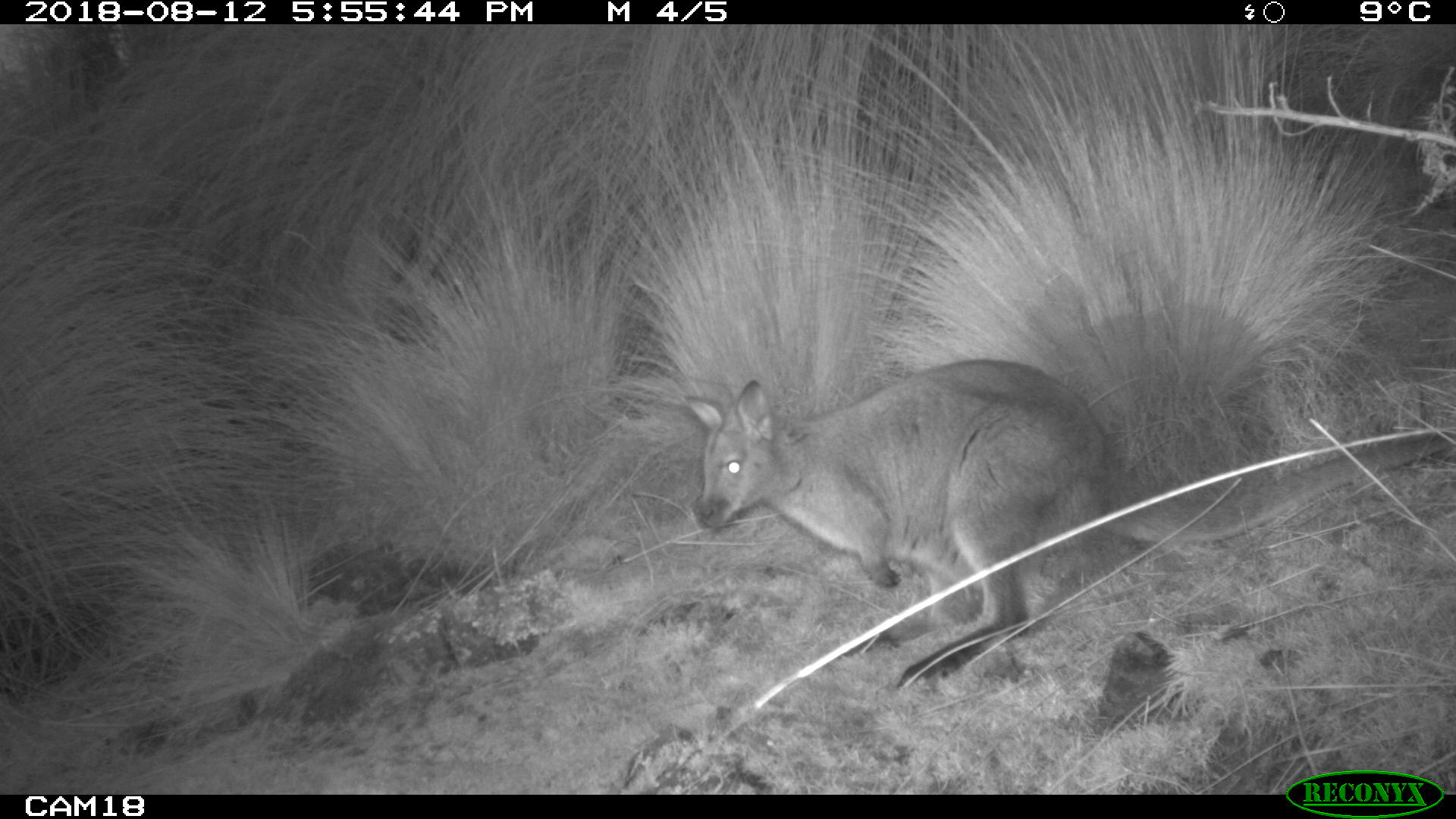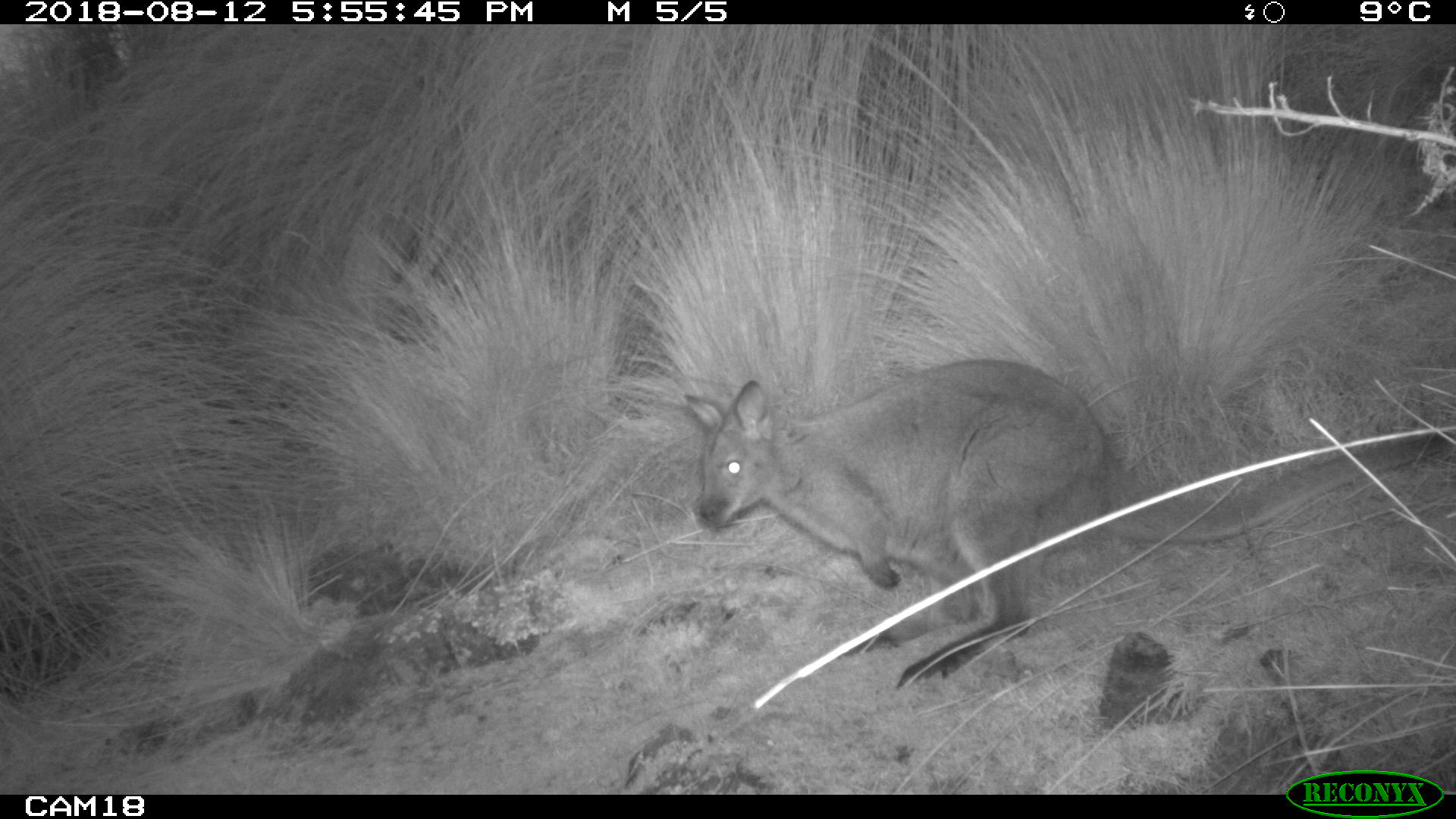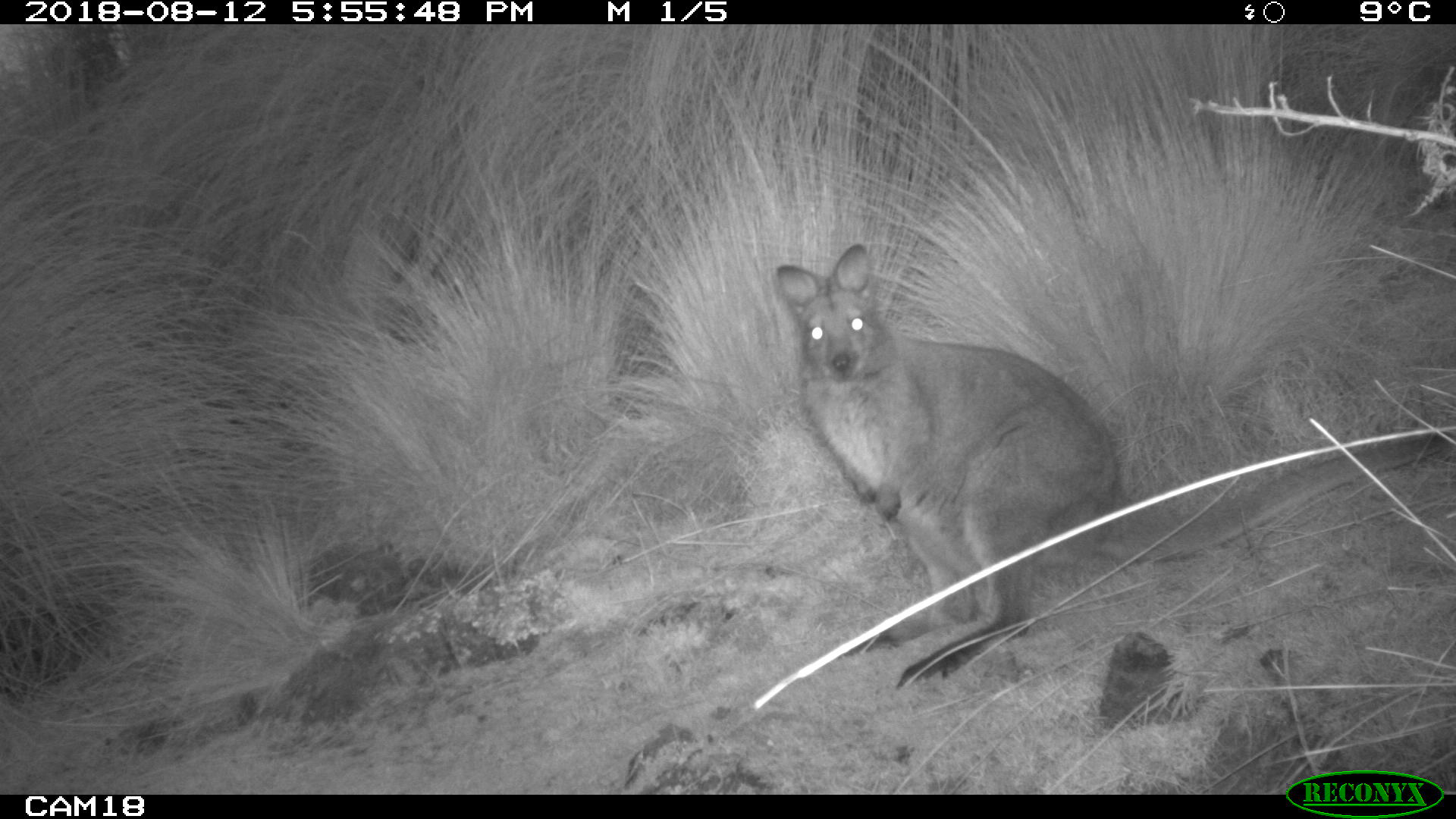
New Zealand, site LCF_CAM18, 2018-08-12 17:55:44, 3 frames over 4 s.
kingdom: Animalia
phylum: Chordata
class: Mammalia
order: Diprotodontia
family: Macropodidae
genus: Notamacropus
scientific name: Notamacropus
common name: wallaby